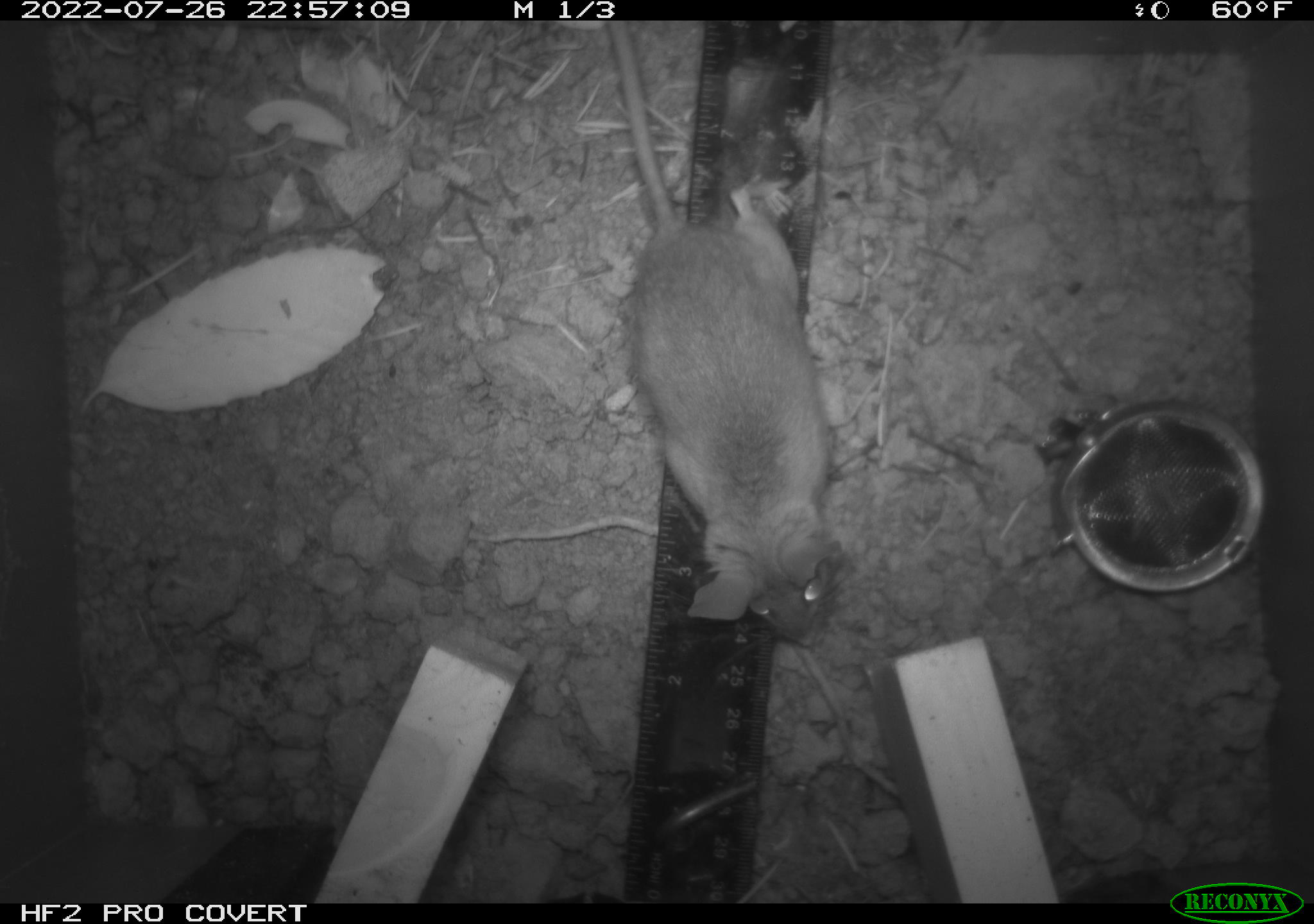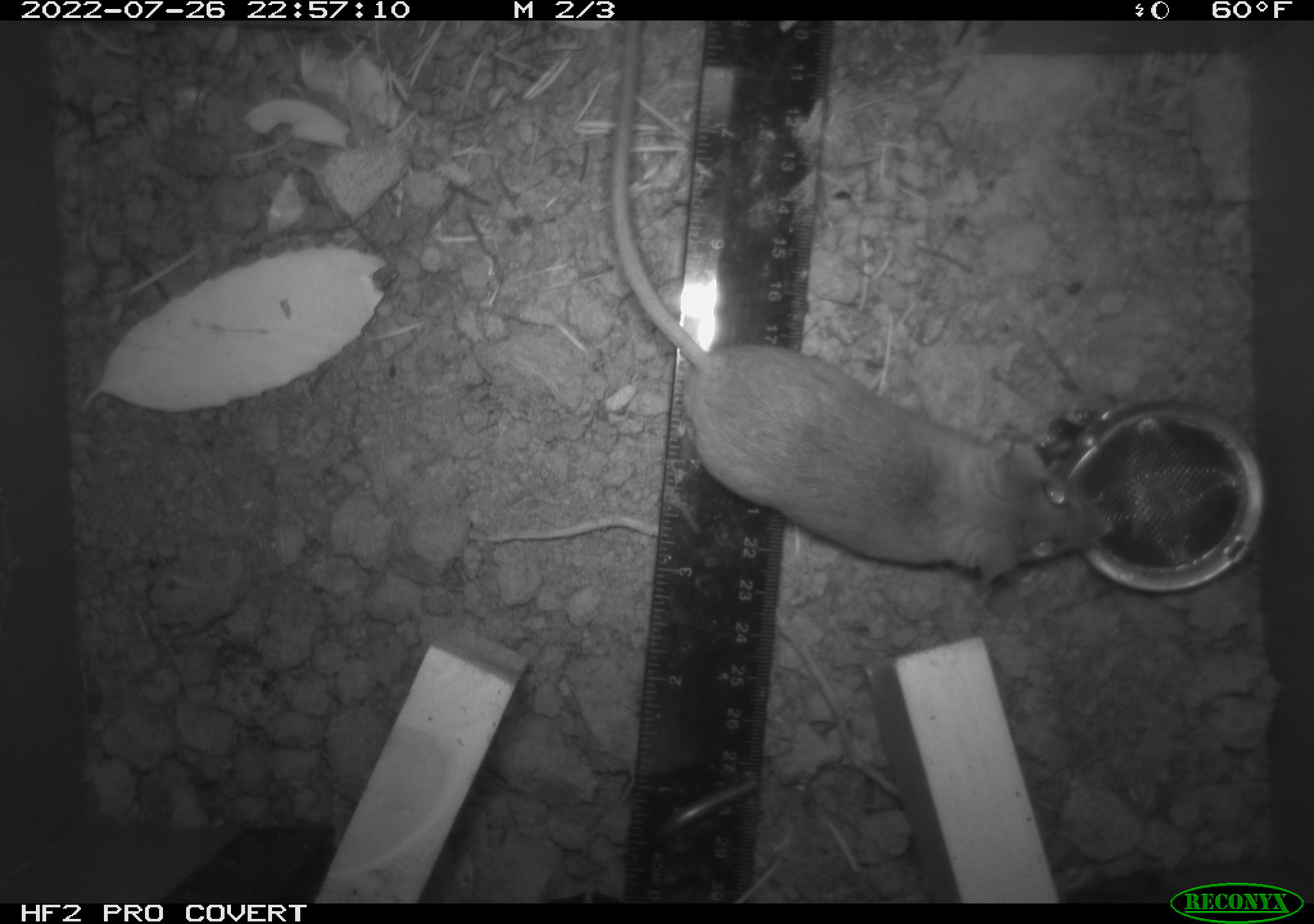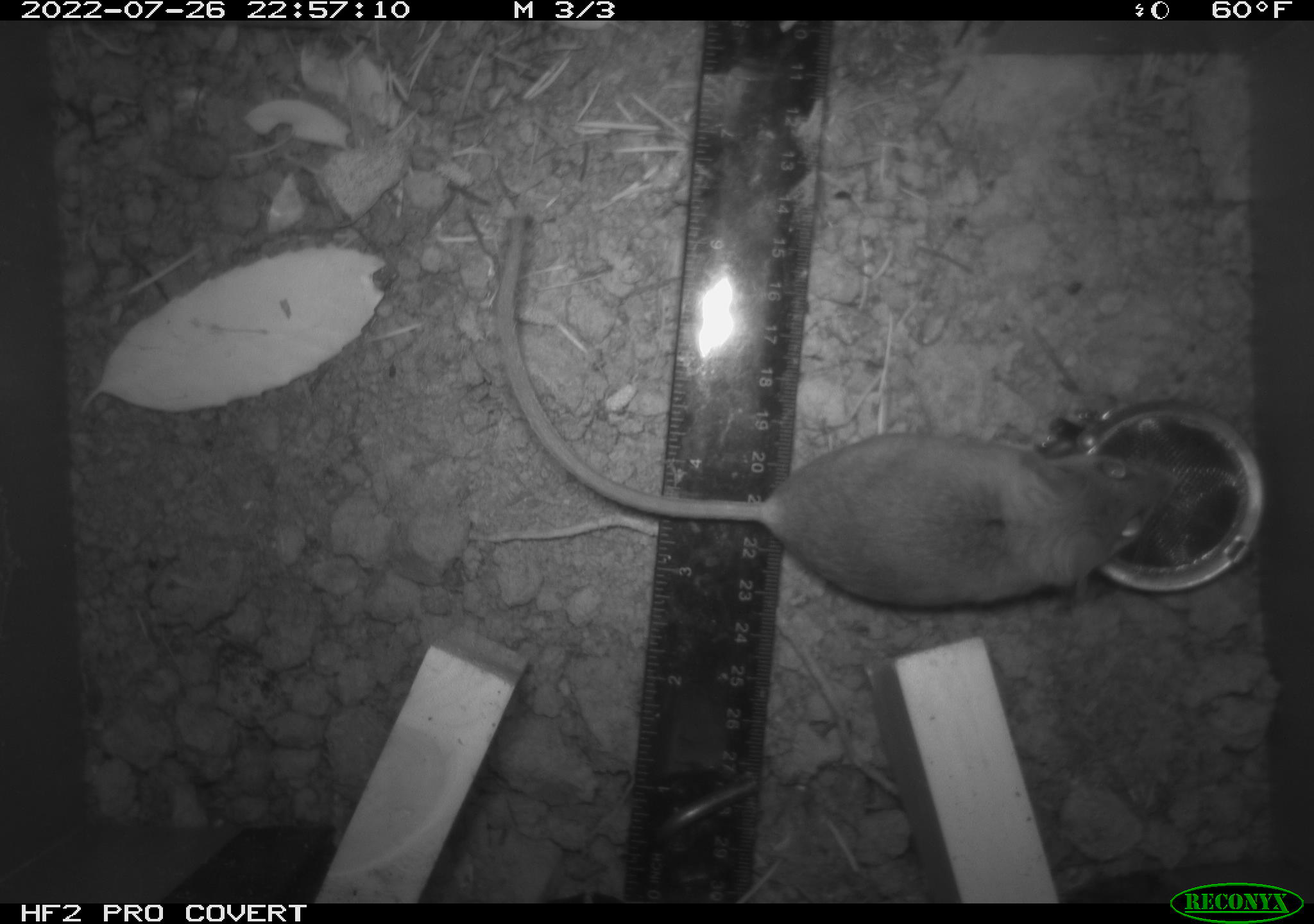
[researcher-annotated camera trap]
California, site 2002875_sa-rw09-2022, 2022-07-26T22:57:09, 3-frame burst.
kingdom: Animalia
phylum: Chordata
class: Mammalia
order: Rodentia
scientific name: Rodentia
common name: rodent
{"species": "rodent (Rodentia)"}